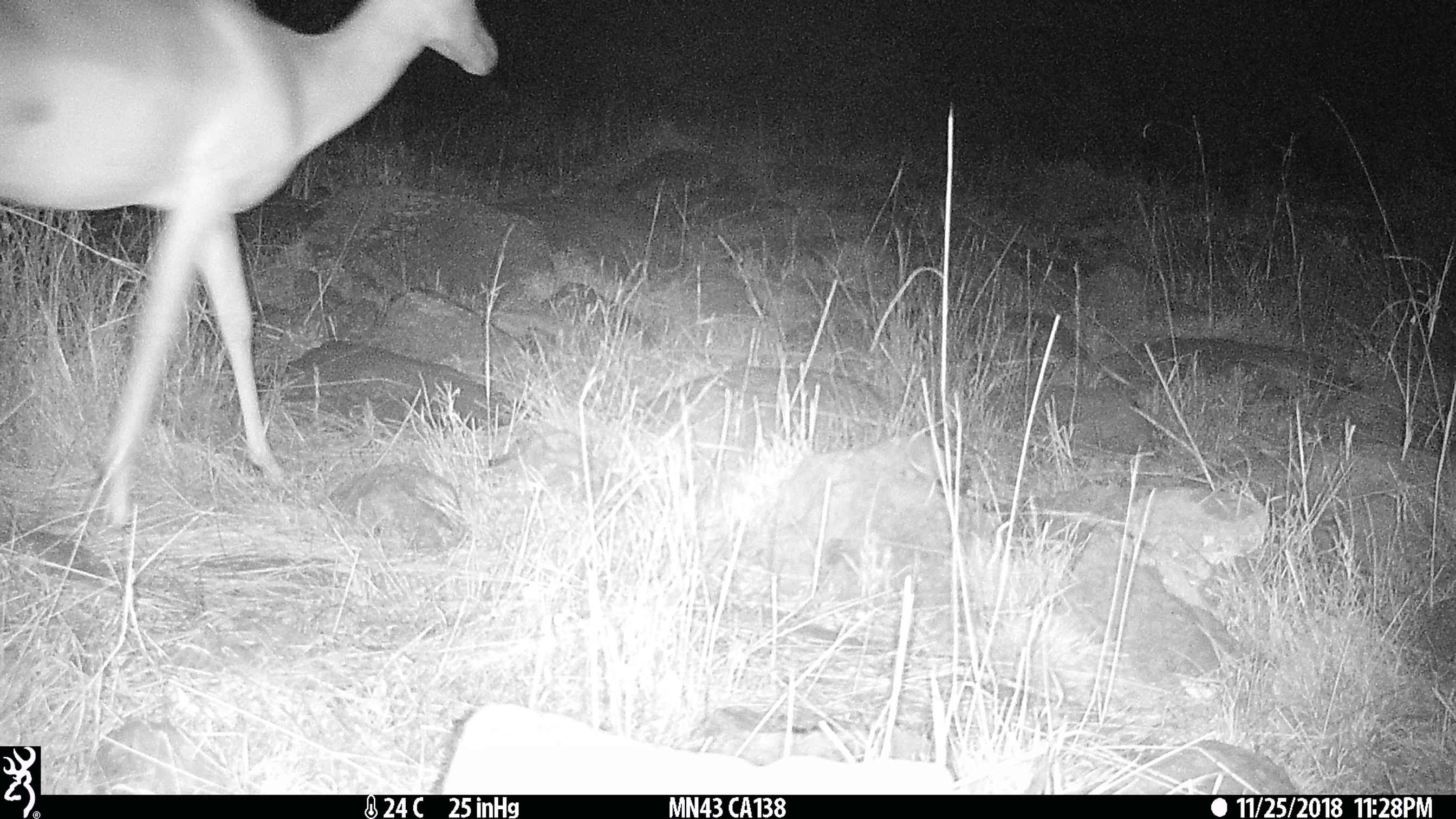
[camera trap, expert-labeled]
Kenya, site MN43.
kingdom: Animalia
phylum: Chordata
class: Mammalia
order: Artiodactyla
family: Bovidae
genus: Aepyceros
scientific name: Aepyceros melampus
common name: impala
Impala (Aepyceros melampus).